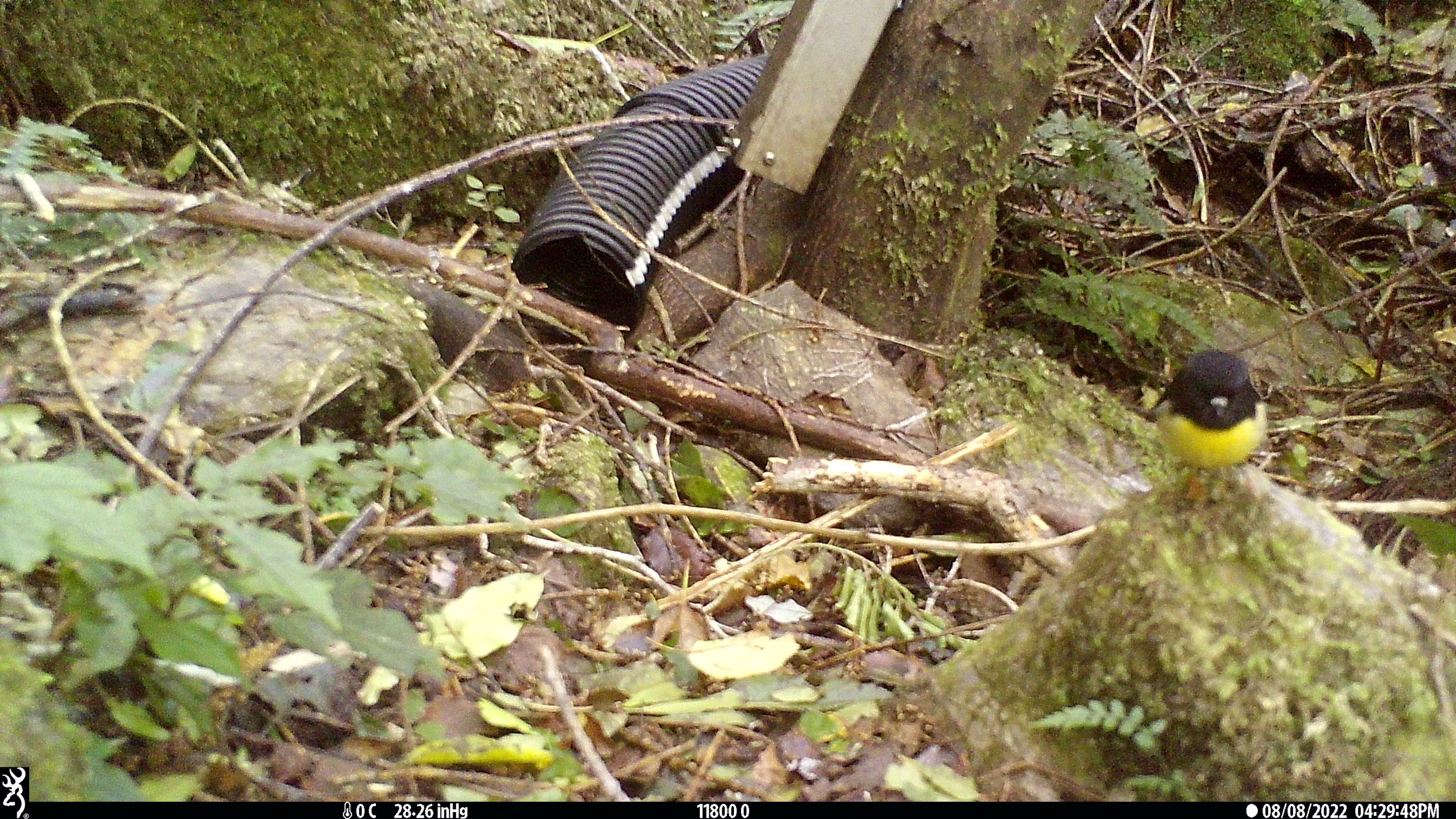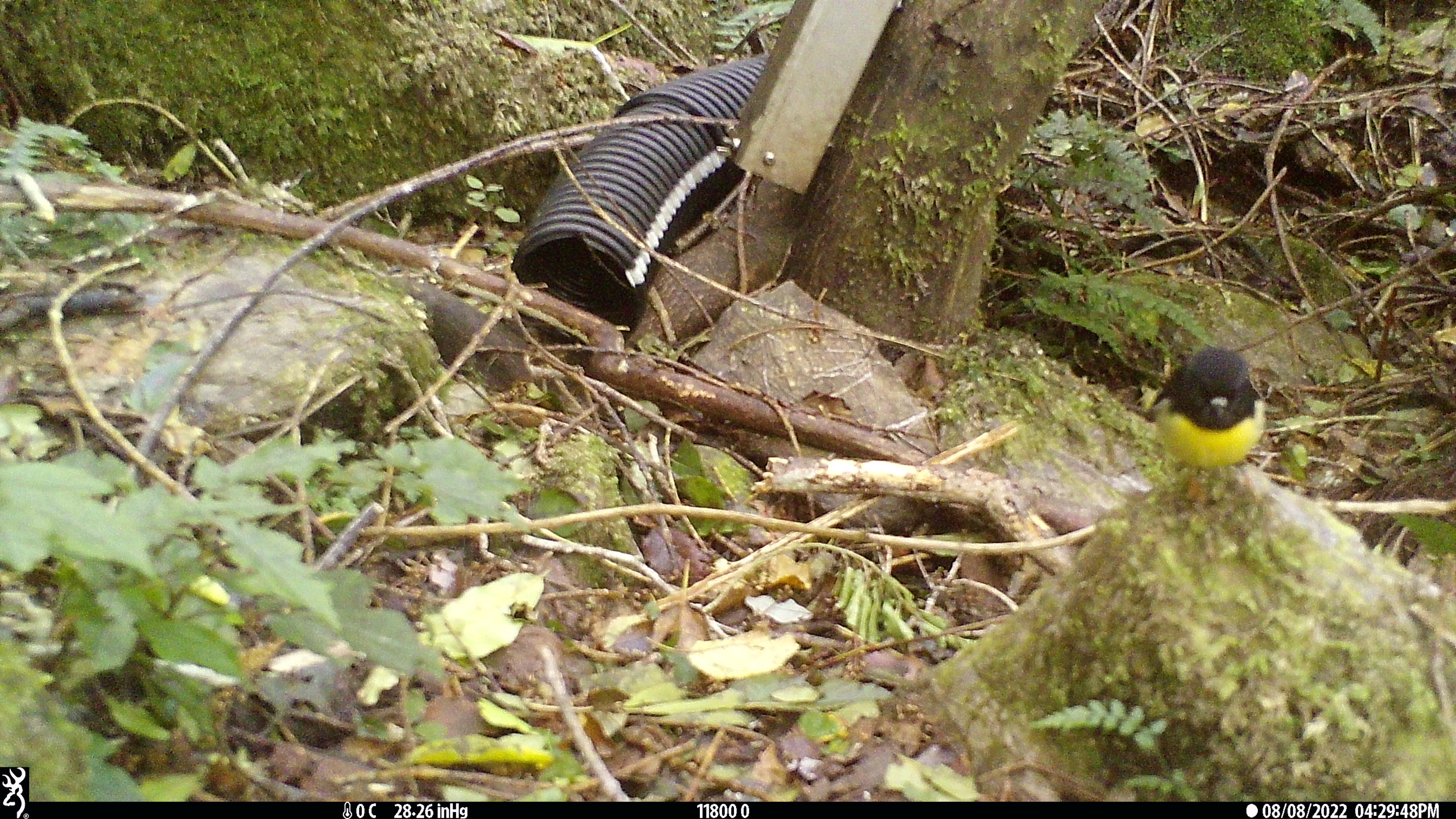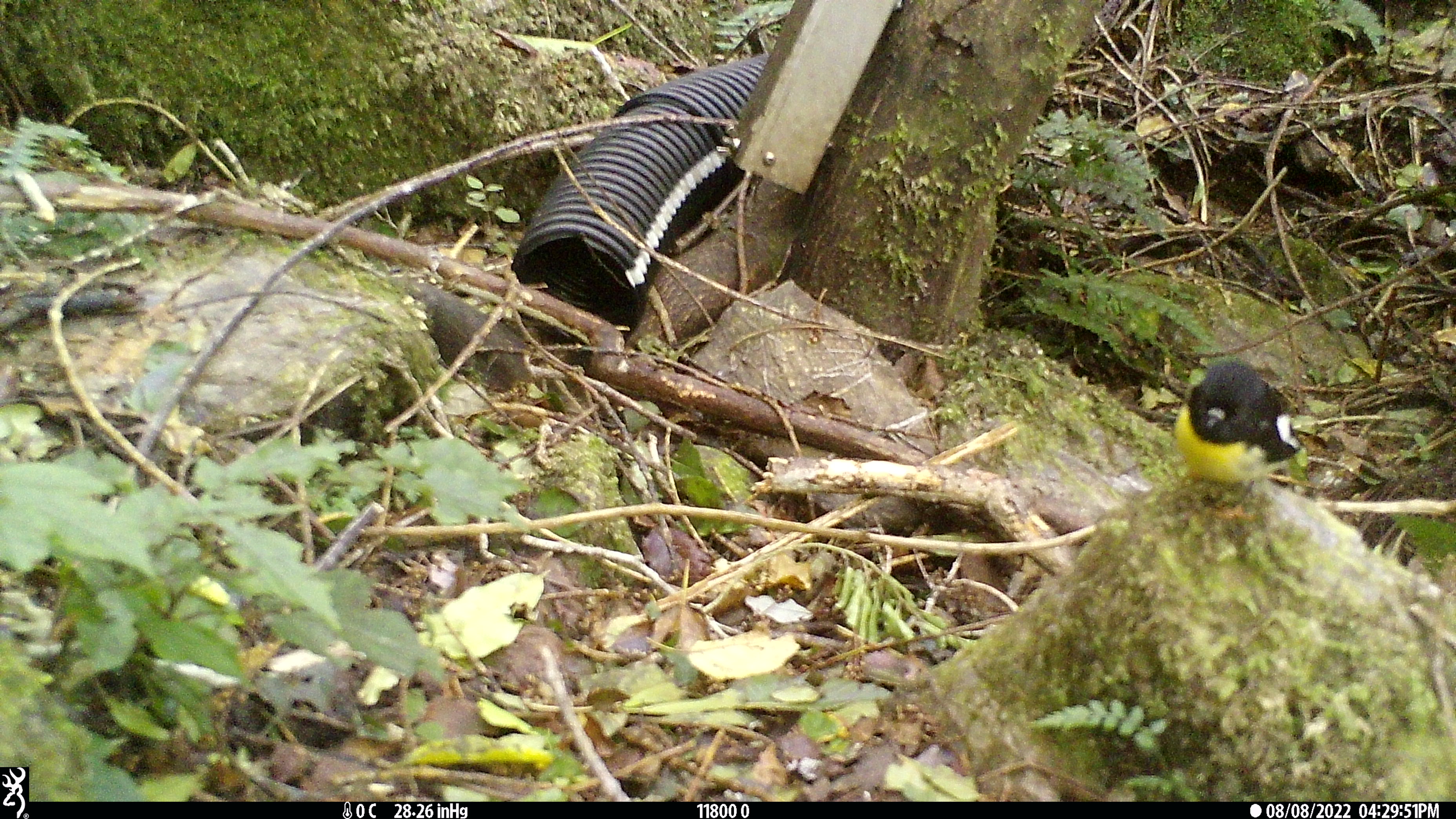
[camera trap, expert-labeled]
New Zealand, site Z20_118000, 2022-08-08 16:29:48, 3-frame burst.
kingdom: Animalia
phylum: Chordata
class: Aves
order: Passeriformes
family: Petroicidae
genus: Petroica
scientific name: Petroica macrocephala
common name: tomtit